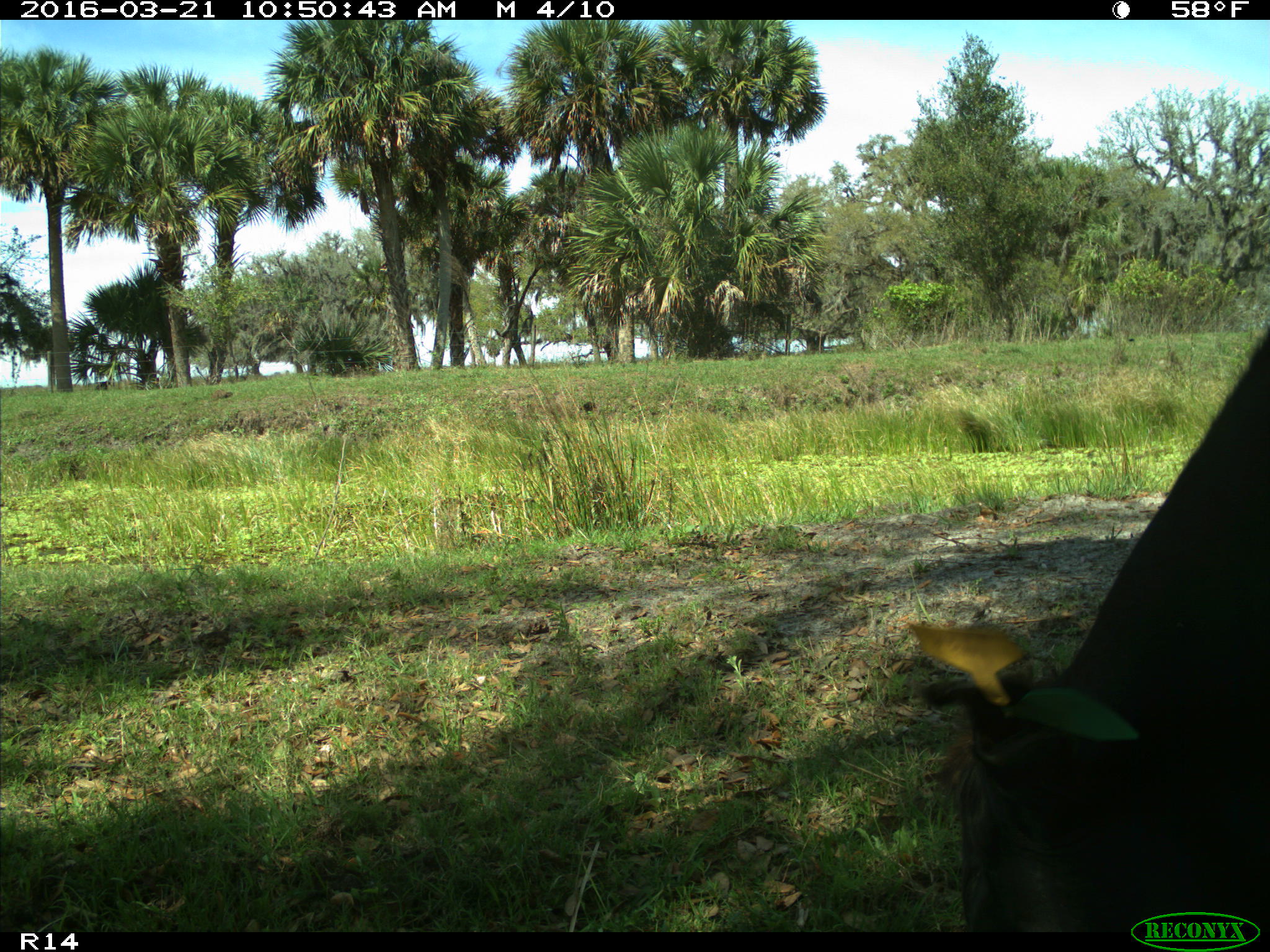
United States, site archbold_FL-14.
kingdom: Animalia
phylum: Chordata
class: Mammalia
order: Artiodactyla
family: Bovidae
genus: Bos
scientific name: Bos taurus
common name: domestic cow